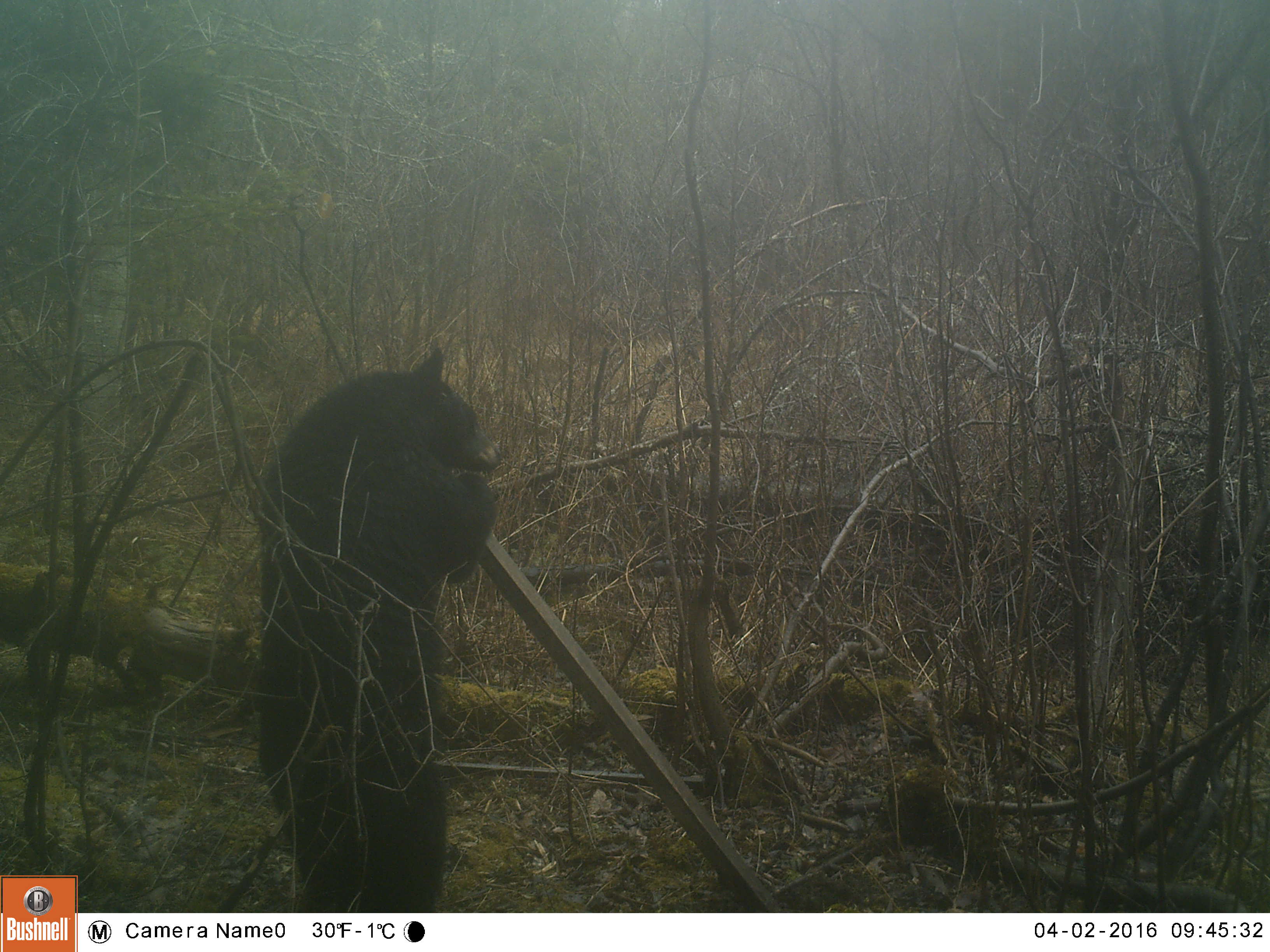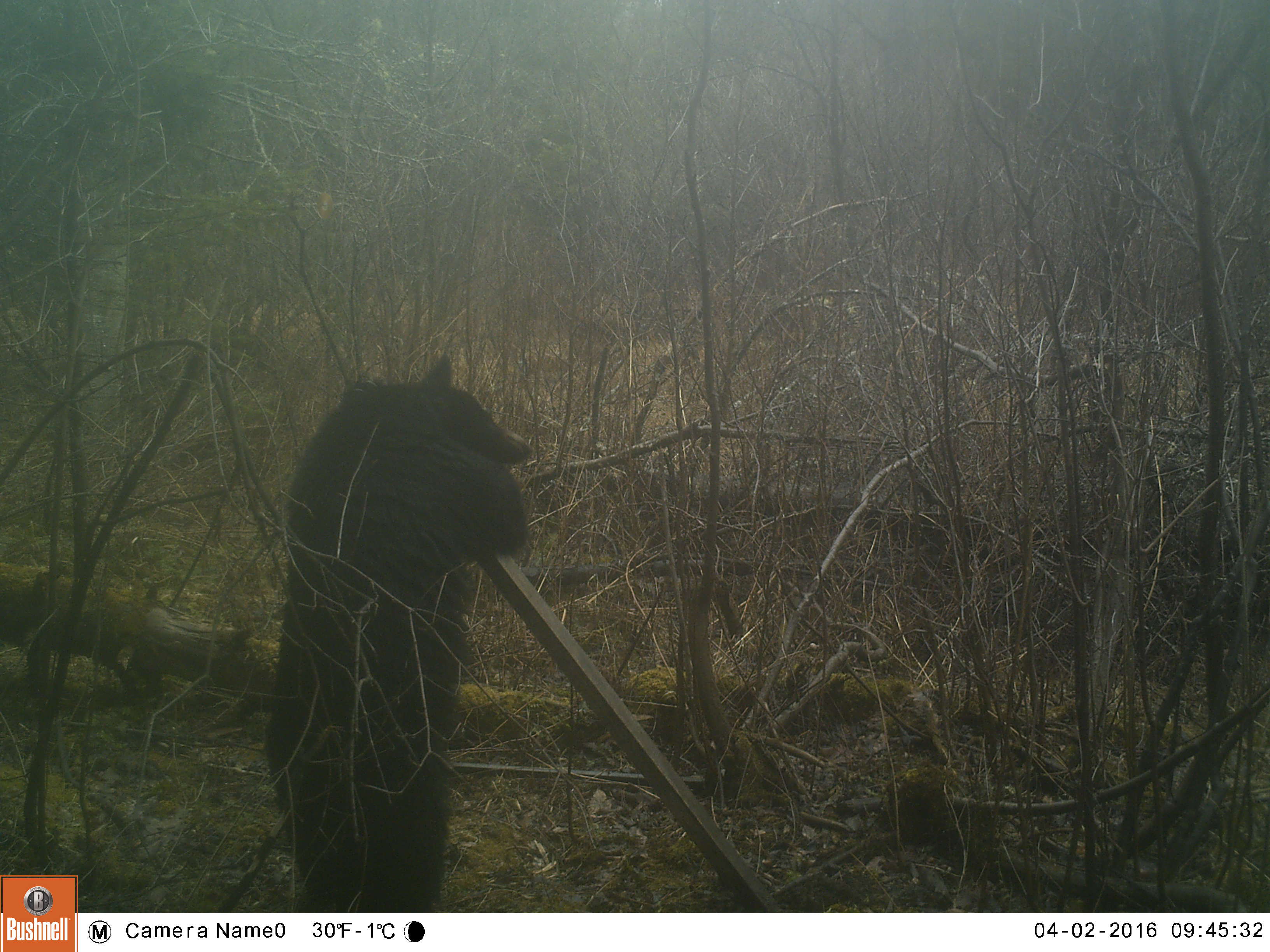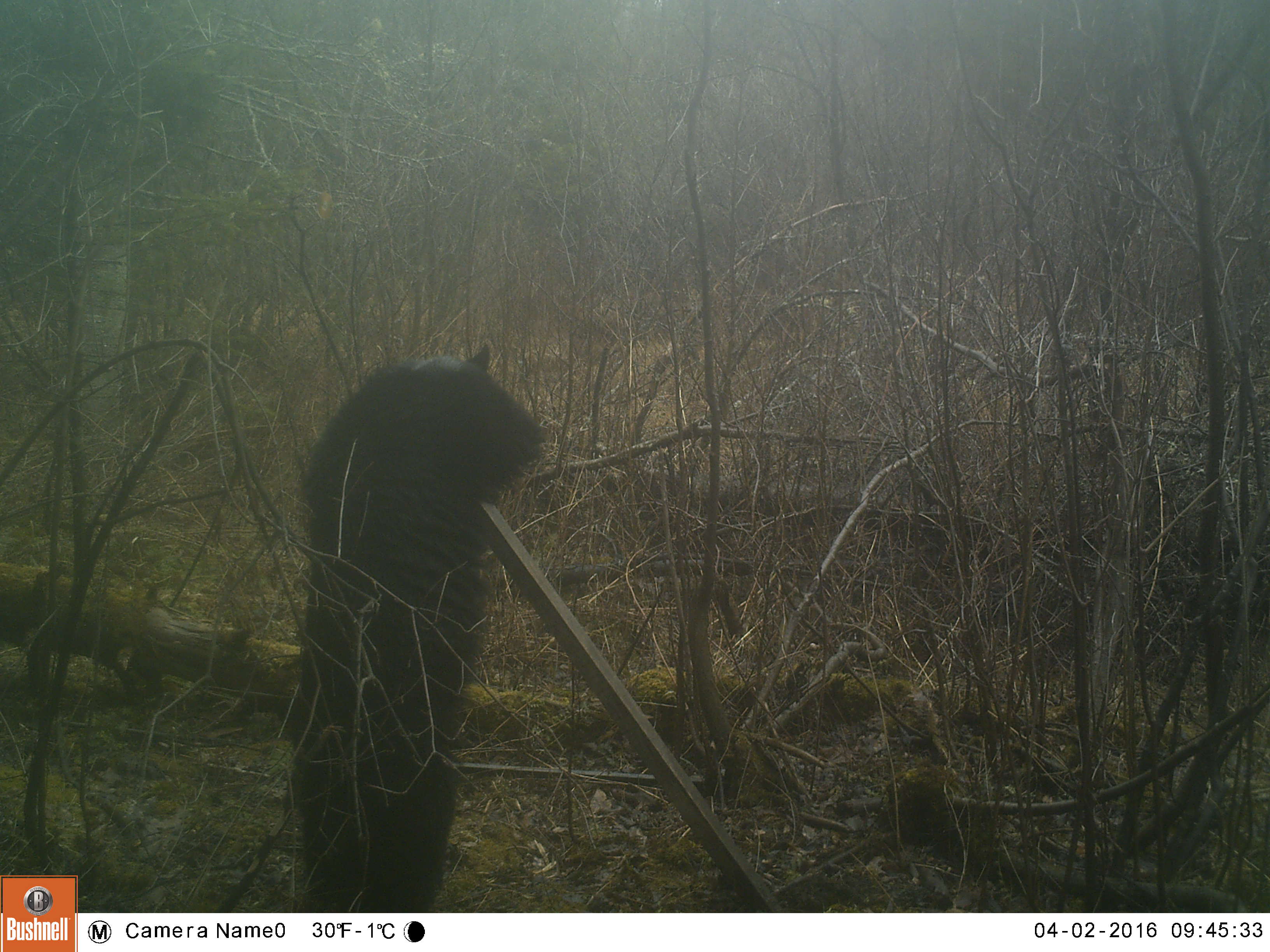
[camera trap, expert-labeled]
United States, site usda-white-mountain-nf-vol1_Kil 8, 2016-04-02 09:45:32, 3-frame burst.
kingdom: Animalia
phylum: Chordata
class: Mammalia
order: Carnivora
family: Ursidae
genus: Ursus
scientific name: Ursus americanus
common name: black bear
Black bear (Ursus americanus).